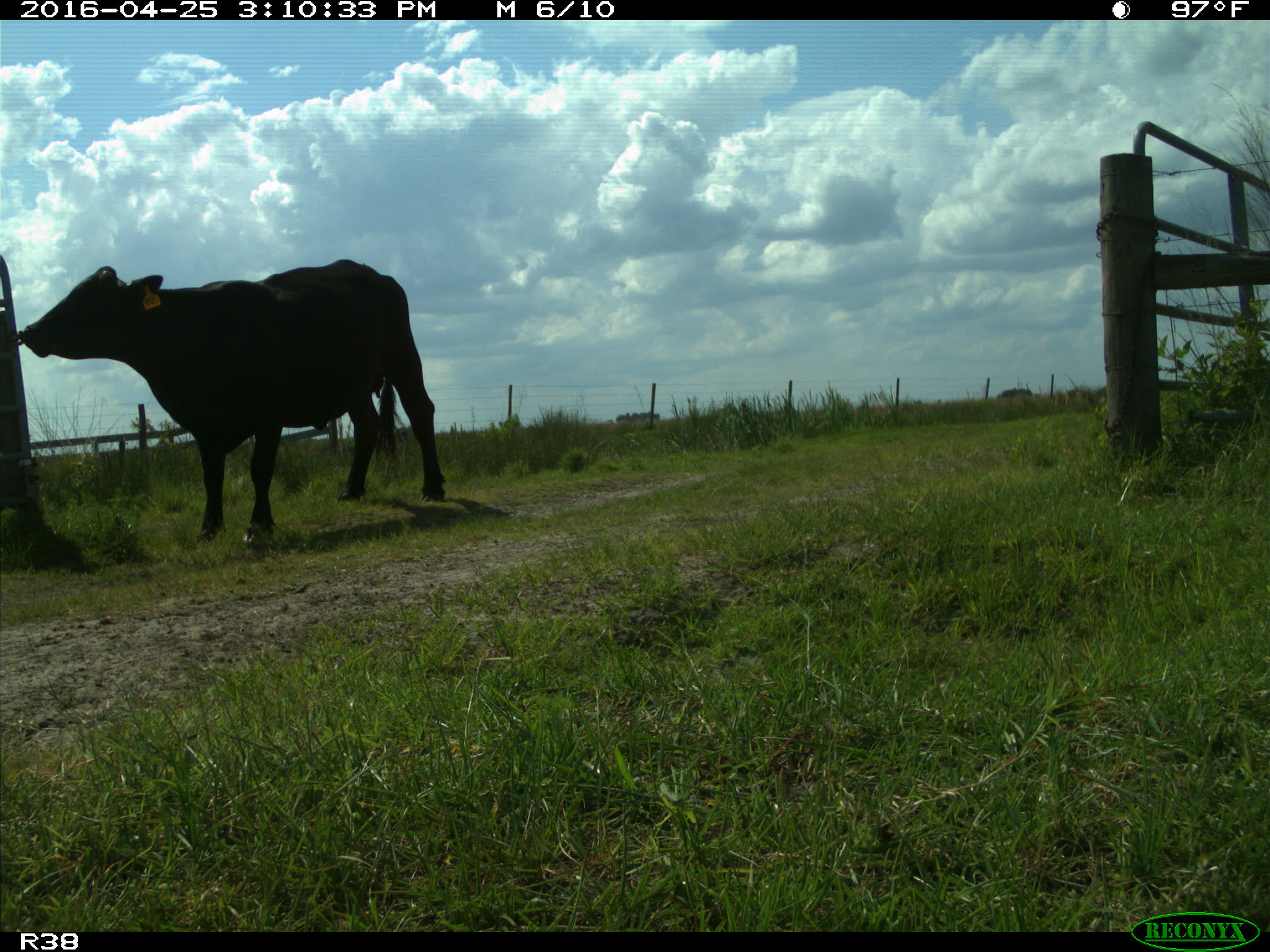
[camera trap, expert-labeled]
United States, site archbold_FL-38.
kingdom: Animalia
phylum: Chordata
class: Mammalia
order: Artiodactyla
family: Bovidae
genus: Bos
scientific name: Bos taurus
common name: domestic cow